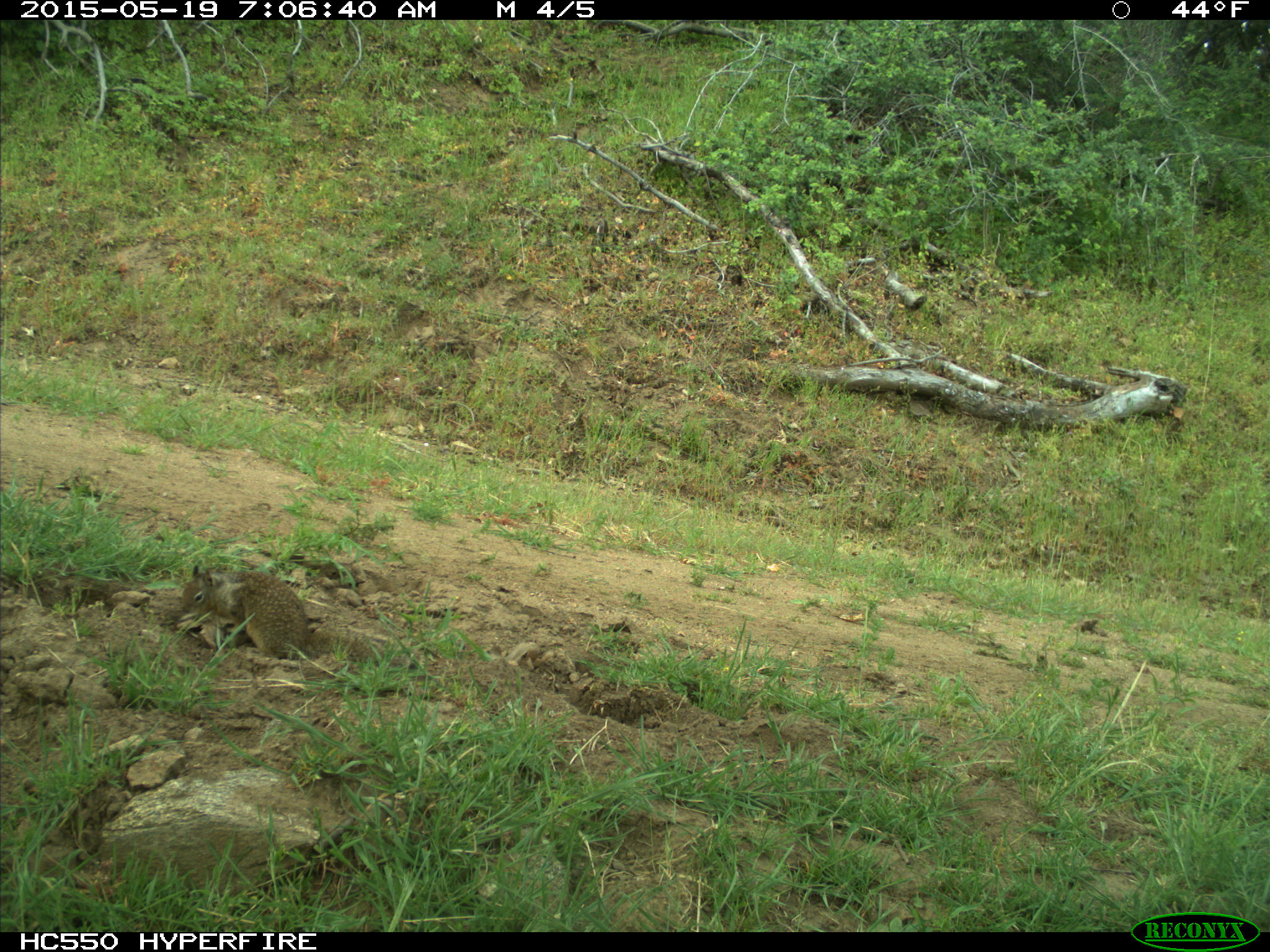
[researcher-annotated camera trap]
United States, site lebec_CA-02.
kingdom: Animalia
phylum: Chordata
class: Mammalia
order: Rodentia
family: Sciuridae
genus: Otospermophilus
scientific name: Otospermophilus beecheyi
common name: california ground squirrel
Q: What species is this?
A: Otospermophilus beecheyi (california ground squirrel).